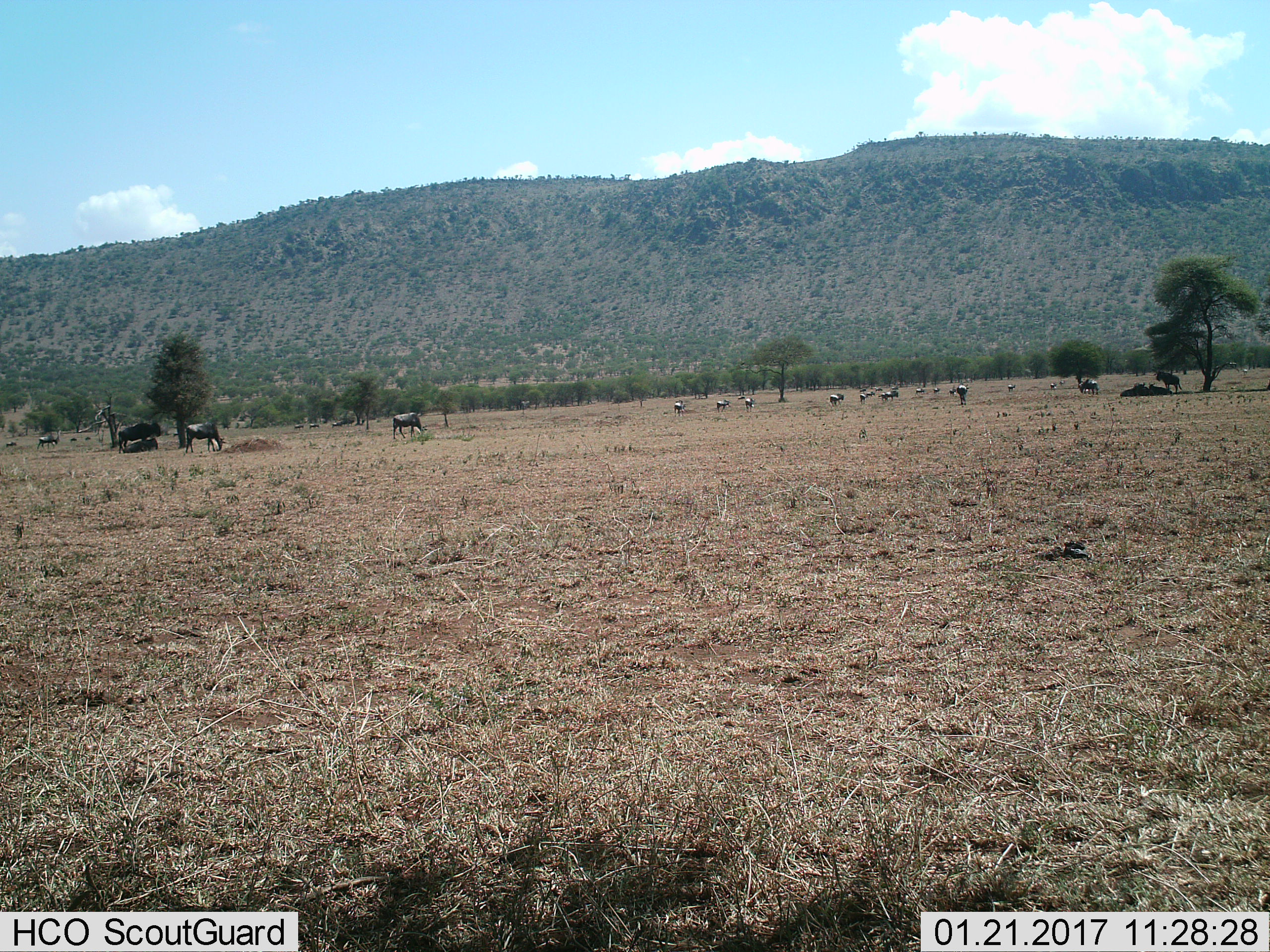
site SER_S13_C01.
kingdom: Animalia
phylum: Chordata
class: Mammalia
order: Artiodactyla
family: Bovidae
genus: Connochaetes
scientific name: Connochaetes taurinus taurinus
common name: blue wildebeest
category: wildebeestblue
Wildebeestblue (blue wildebeest) (Connochaetes taurinus taurinus), count 11-50. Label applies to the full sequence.